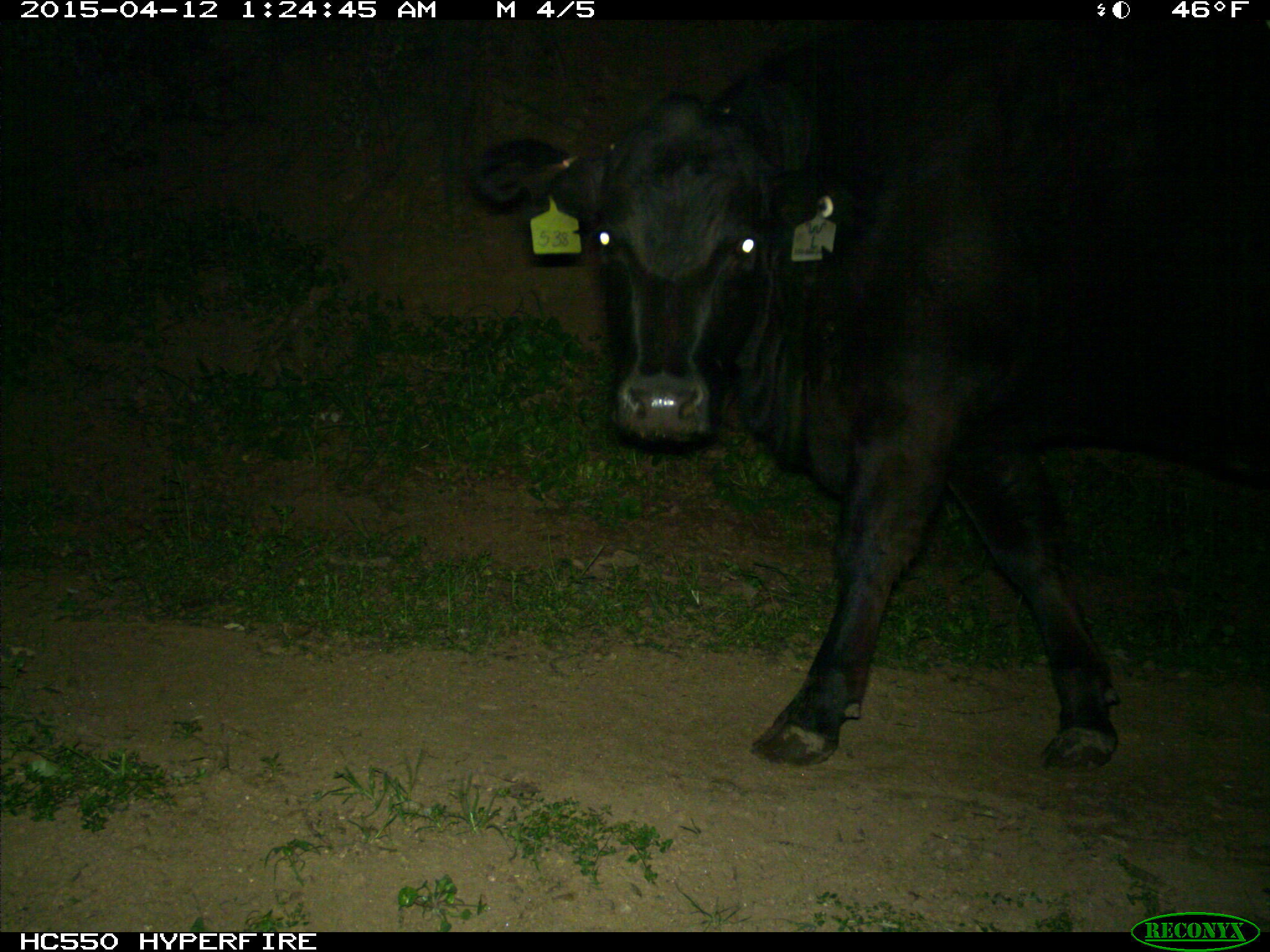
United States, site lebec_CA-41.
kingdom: Animalia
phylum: Chordata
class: Mammalia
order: Artiodactyla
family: Bovidae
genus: Bos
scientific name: Bos taurus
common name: domestic cow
Bos taurus (domestic cow).